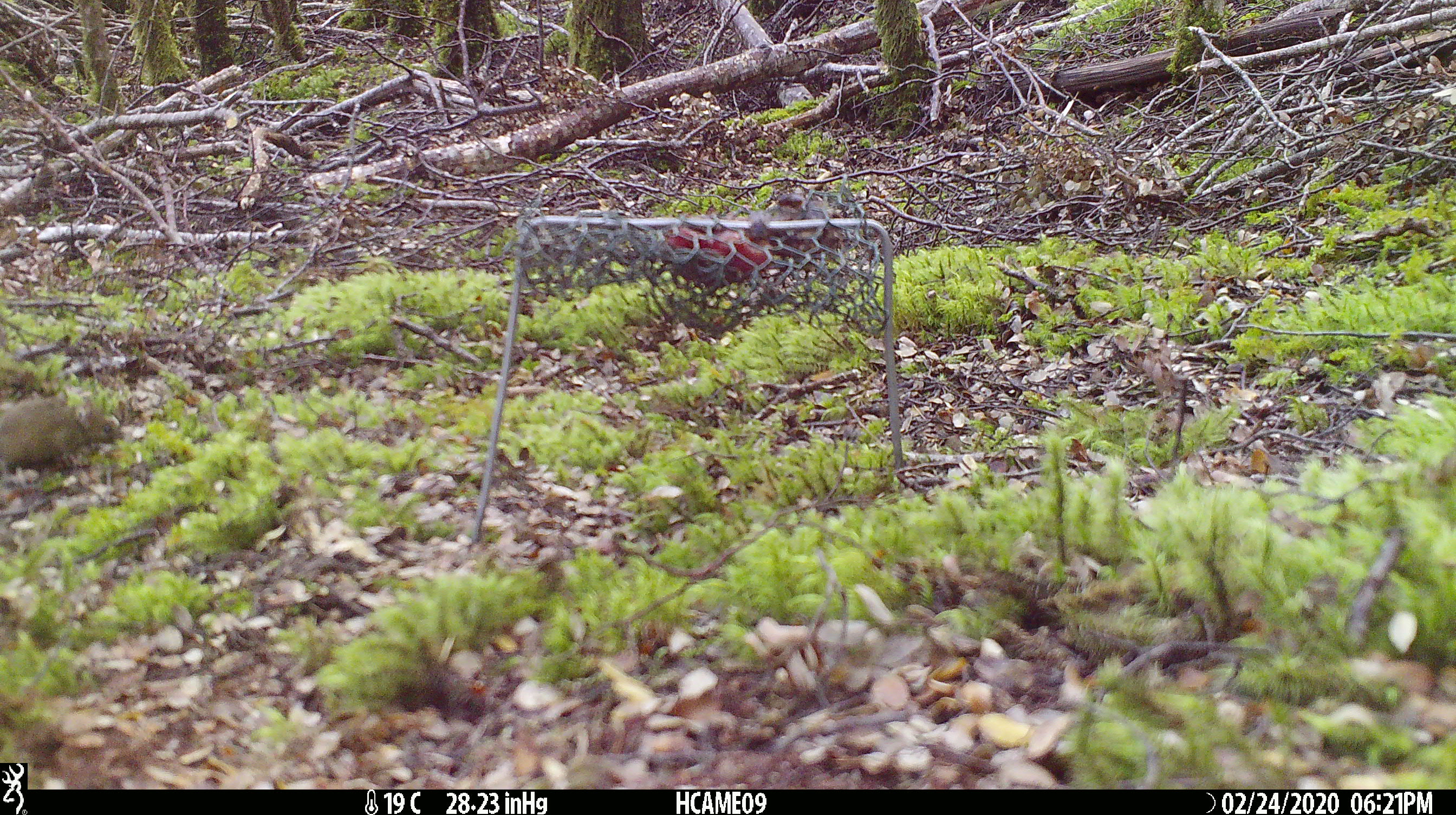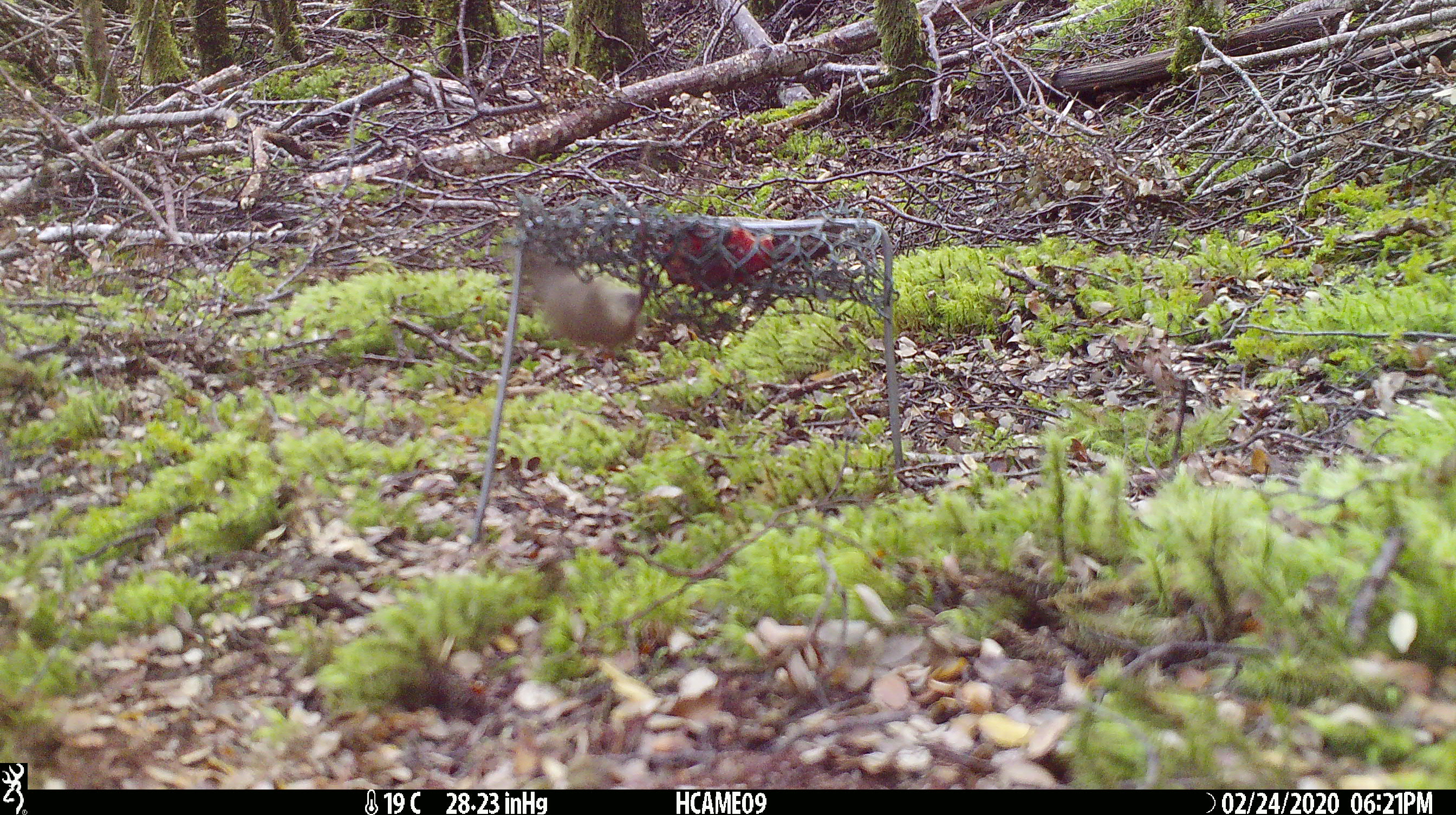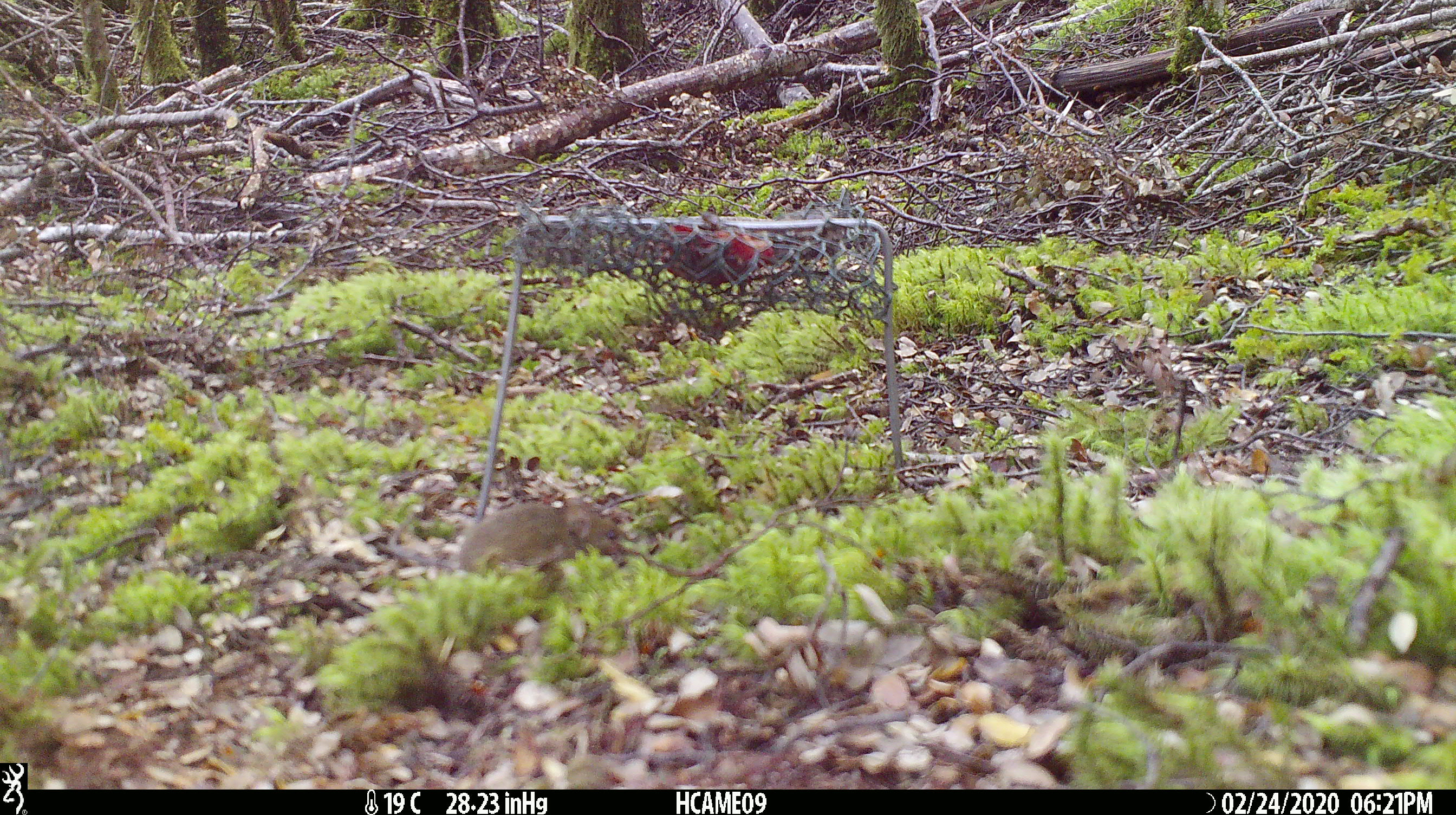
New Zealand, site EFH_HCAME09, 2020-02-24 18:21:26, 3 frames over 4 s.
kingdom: Animalia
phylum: Chordata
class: Mammalia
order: Rodentia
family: Muridae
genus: Mus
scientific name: Mus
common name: mouse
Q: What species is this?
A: Mouse (Mus).